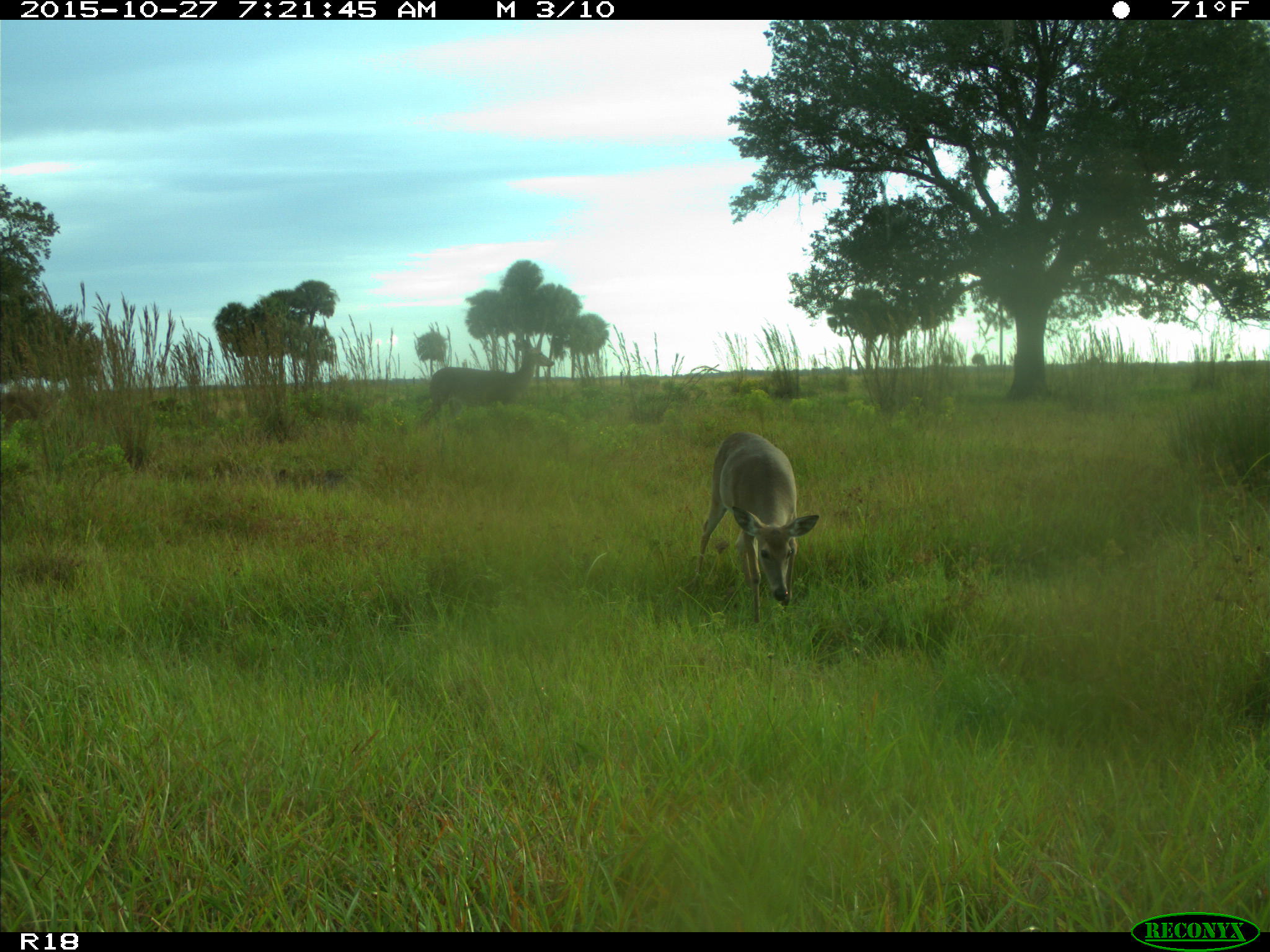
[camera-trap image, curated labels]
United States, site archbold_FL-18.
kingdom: Animalia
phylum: Chordata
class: Mammalia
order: Artiodactyla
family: Cervidae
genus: Odocoileus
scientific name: Odocoileus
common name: deer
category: unidentified deer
Unidentified deer (deer) (Odocoileus).